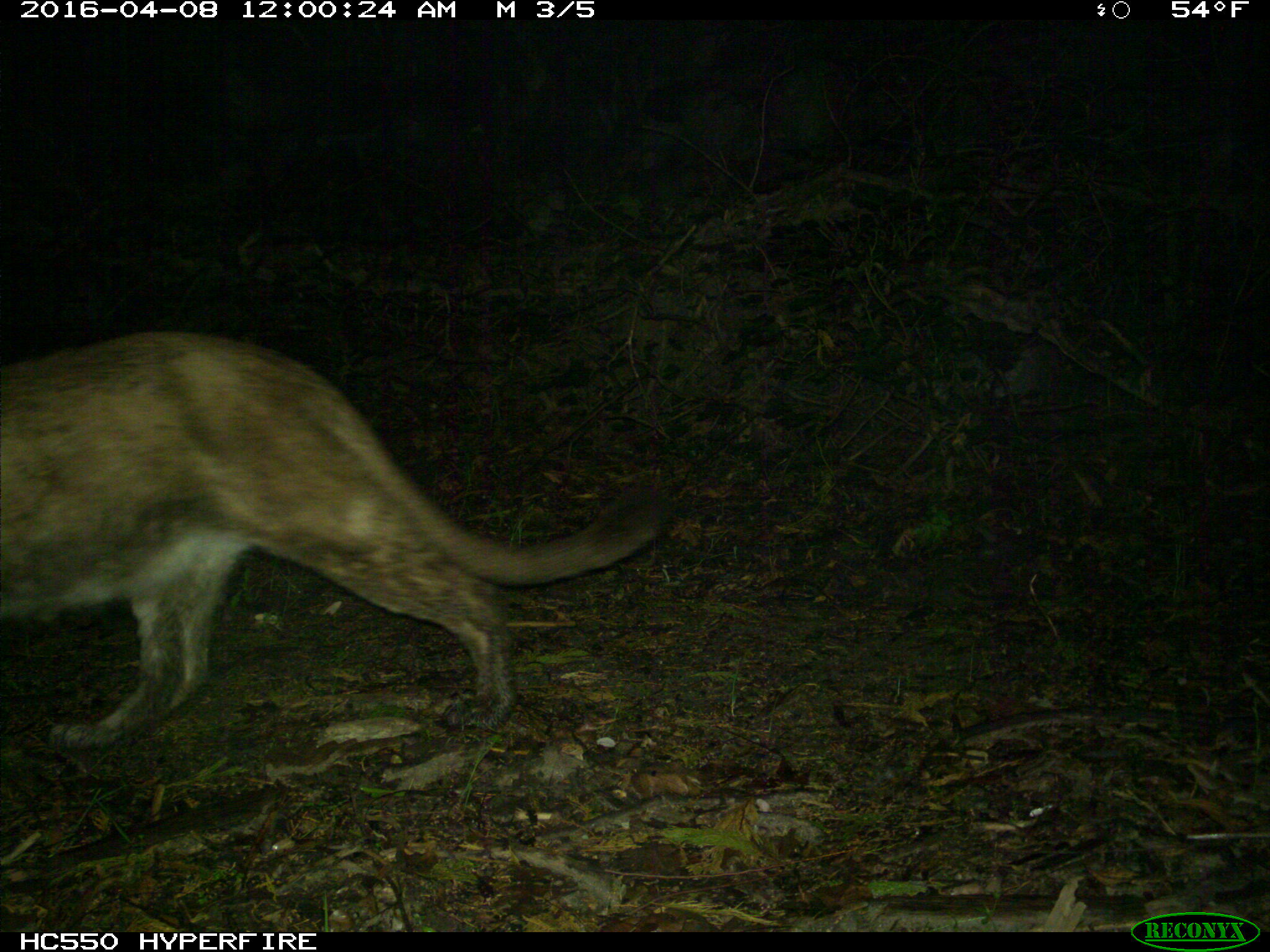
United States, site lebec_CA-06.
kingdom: Animalia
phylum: Chordata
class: Mammalia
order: Carnivora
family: Felidae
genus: Puma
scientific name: Puma concolor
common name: mountain lion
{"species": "Puma concolor (mountain lion)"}